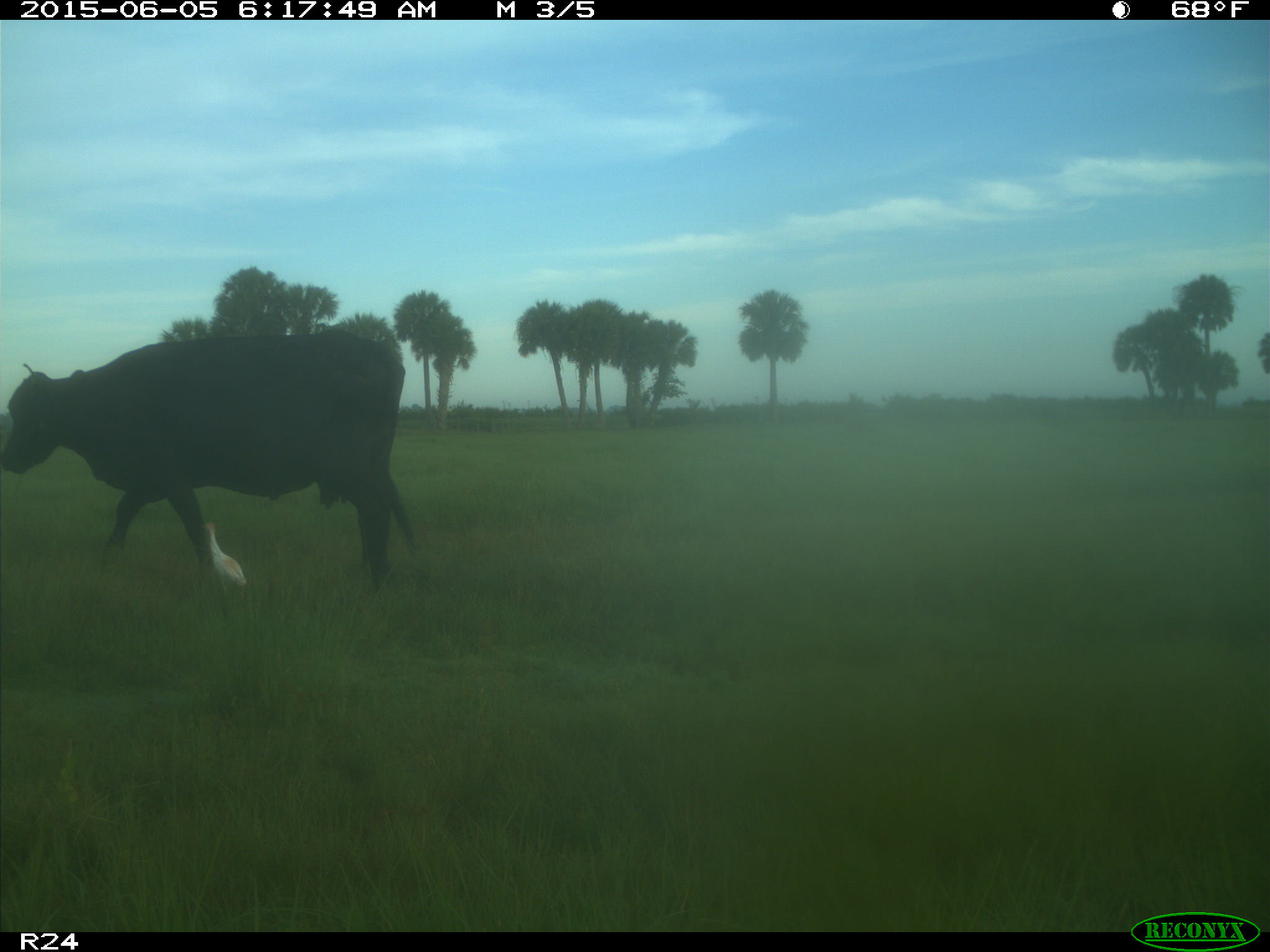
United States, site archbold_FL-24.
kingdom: Animalia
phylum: Chordata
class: Mammalia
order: Artiodactyla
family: Bovidae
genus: Bos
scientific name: Bos taurus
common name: domestic cow